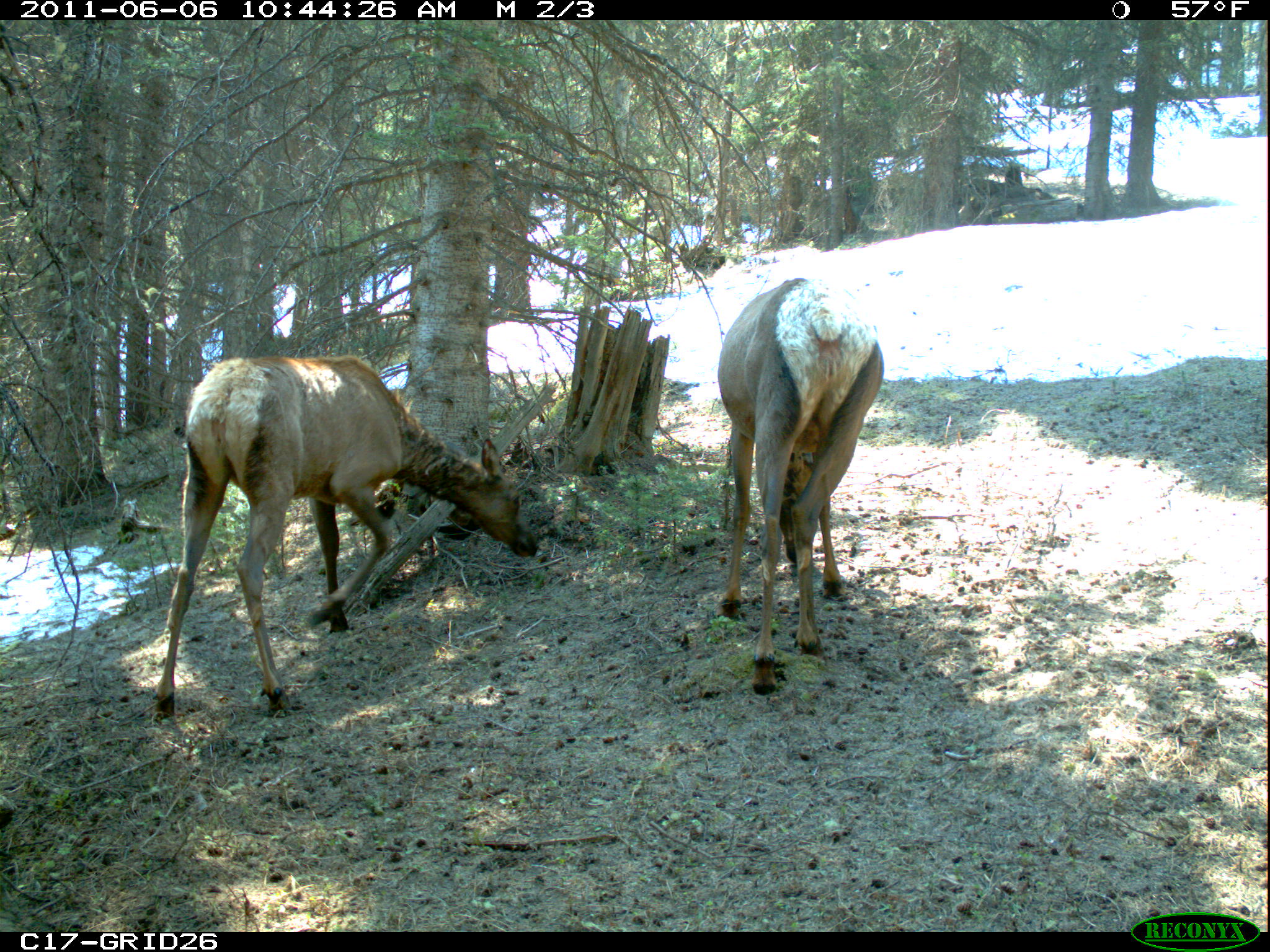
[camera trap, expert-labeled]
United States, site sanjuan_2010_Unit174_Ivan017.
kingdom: Animalia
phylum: Chordata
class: Mammalia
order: Artiodactyla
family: Cervidae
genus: Cervus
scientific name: Cervus elaphus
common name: red deer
Cervus elaphus (red deer).